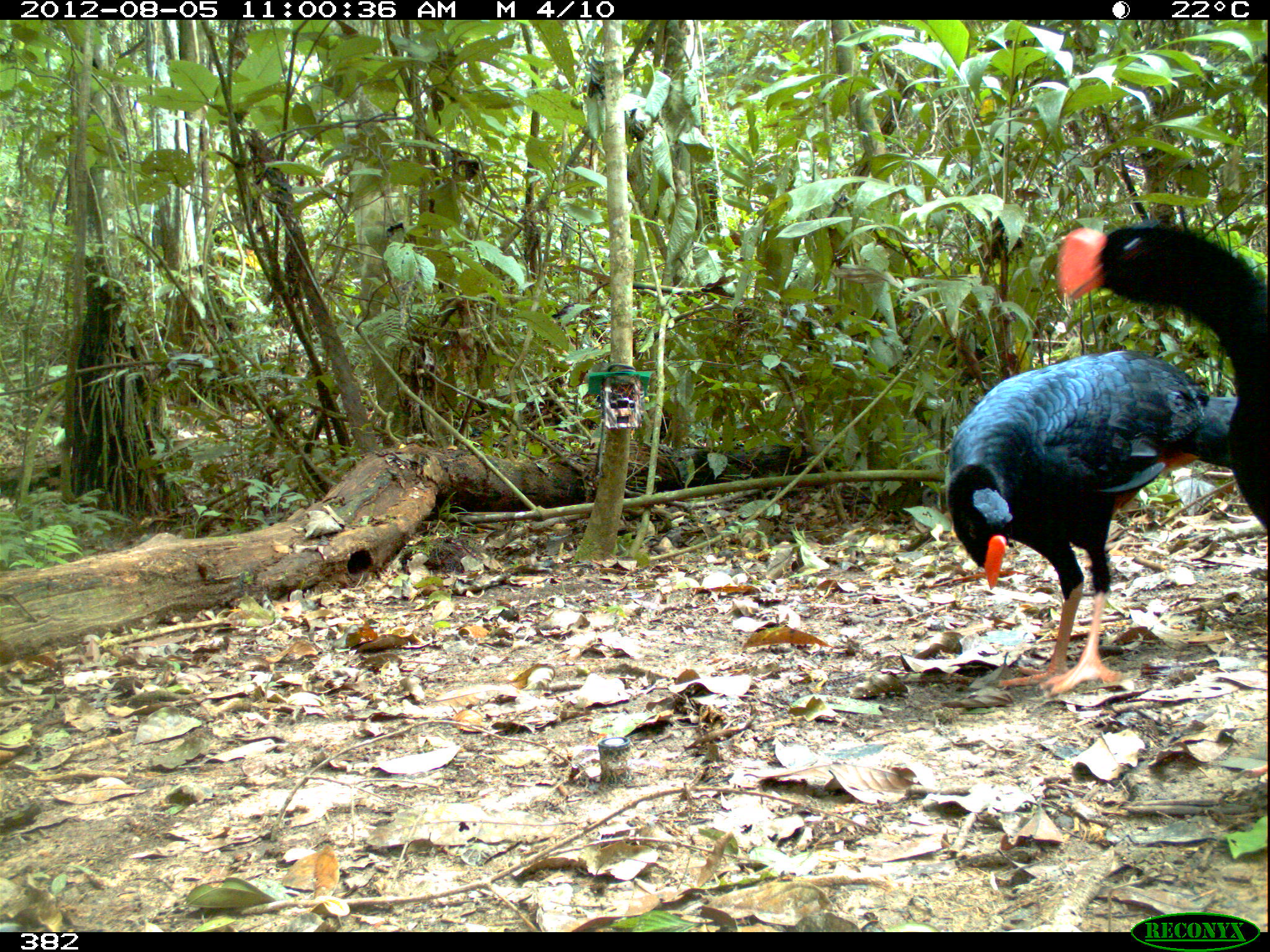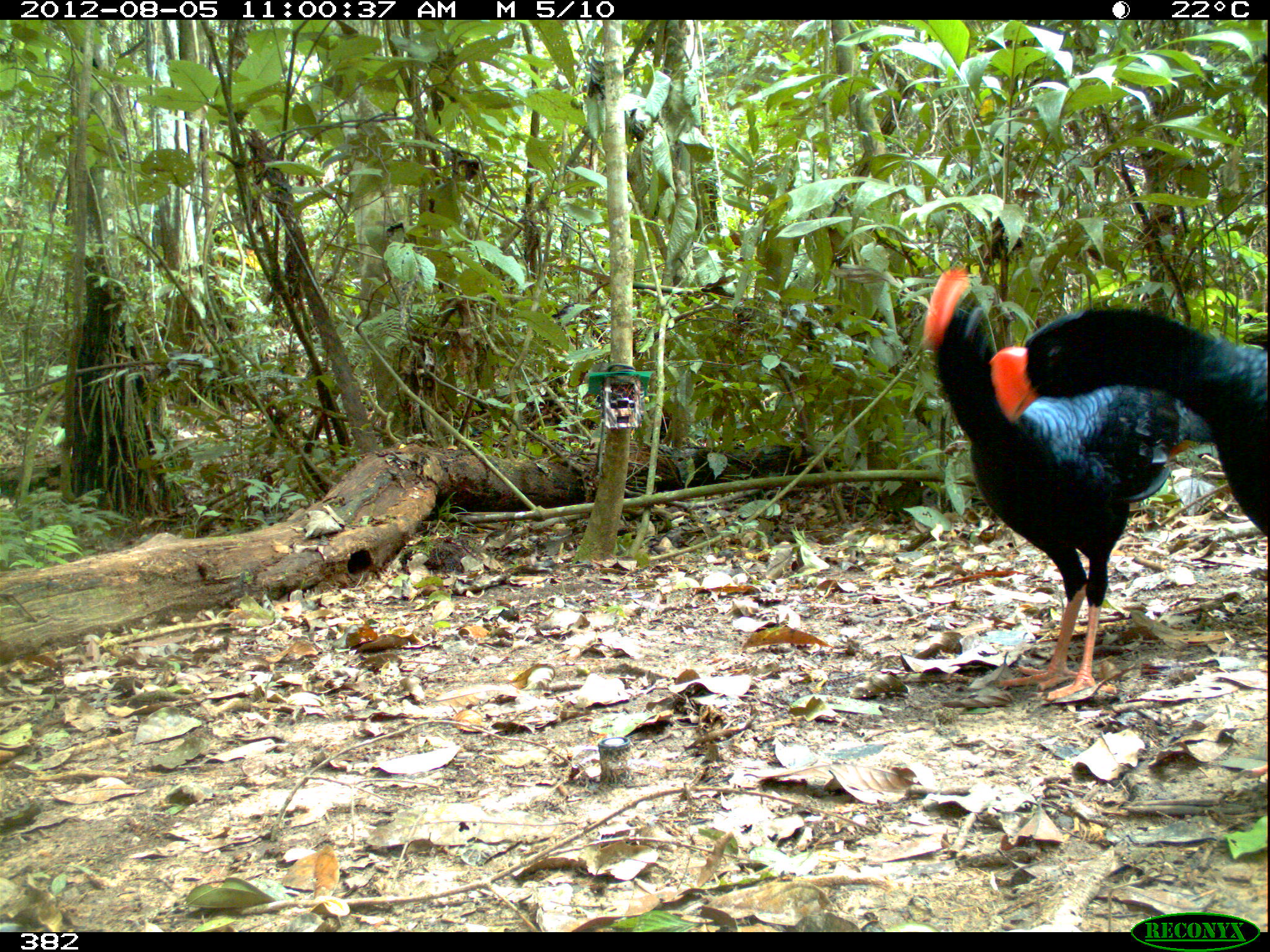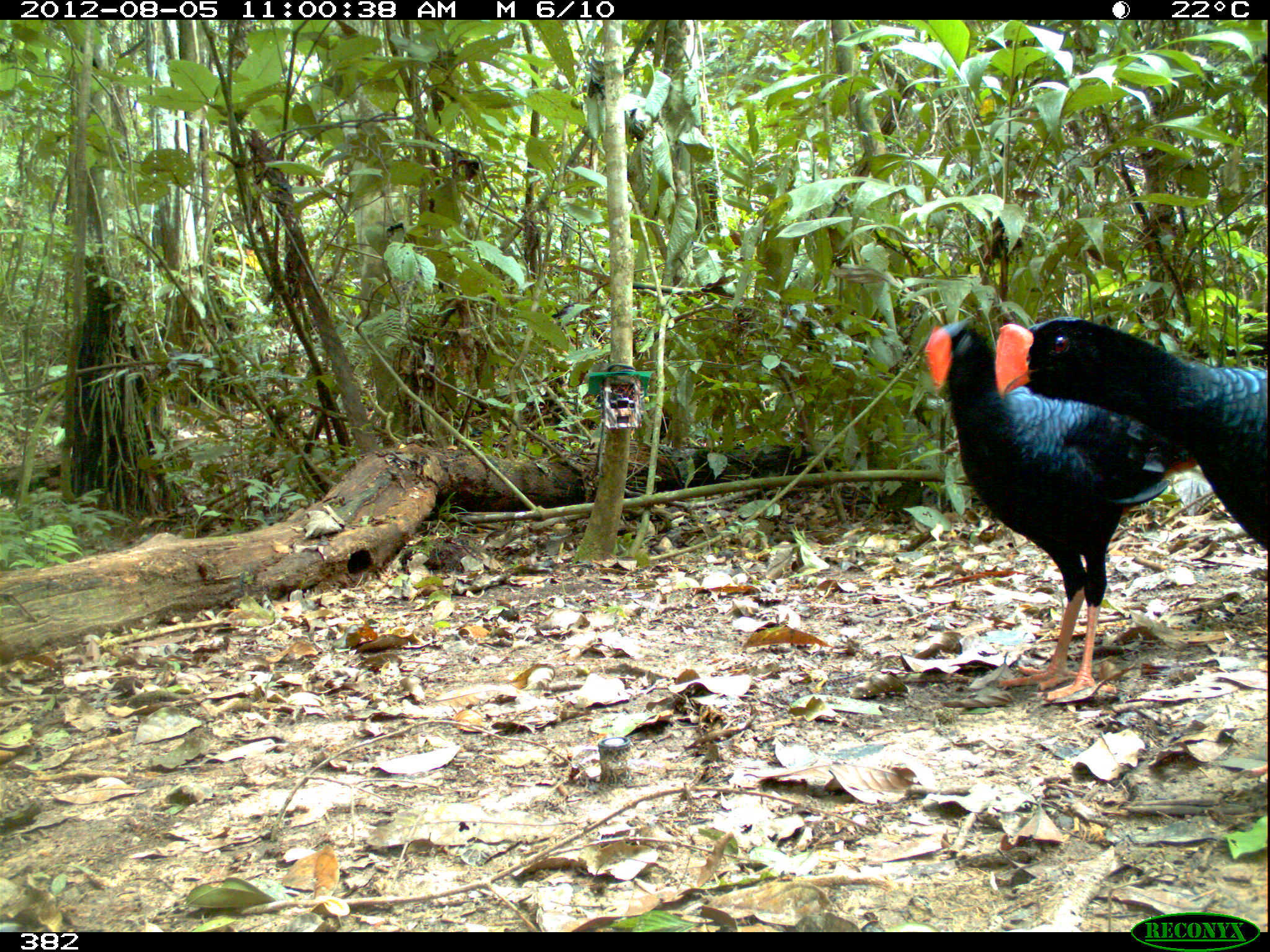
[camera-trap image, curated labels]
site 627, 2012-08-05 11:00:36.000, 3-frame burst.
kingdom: Animalia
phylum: Chordata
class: Aves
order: Galliformes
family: Cracidae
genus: Mitu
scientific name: Mitu tuberosum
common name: razor-billed curassow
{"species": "Mitu tuberosum (razor-billed curassow)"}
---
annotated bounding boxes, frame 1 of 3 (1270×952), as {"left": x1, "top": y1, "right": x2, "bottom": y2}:
mitu tuberosum: {"left": 943, "top": 348, "right": 1237, "bottom": 696}; {"left": 1055, "top": 221, "right": 1267, "bottom": 529}